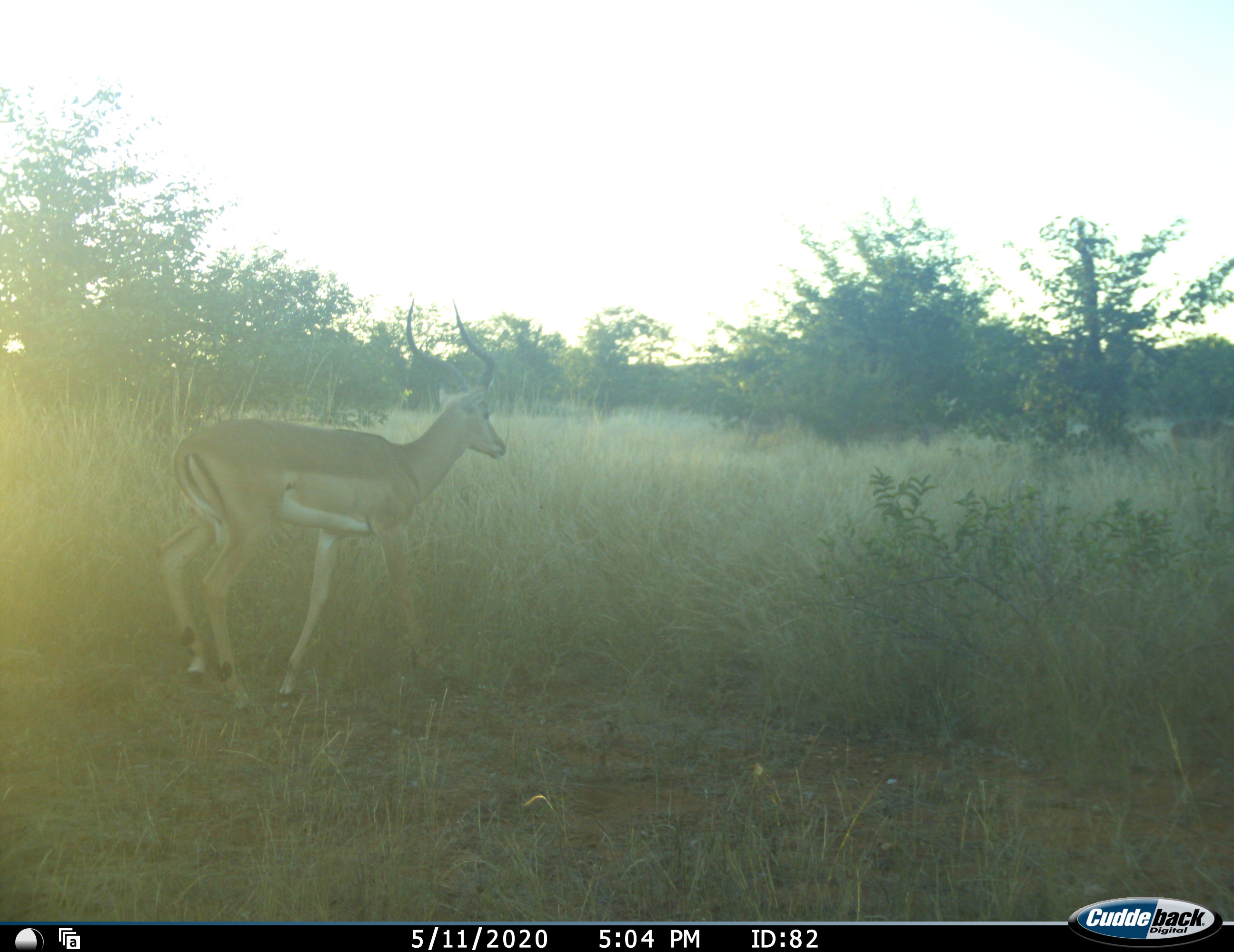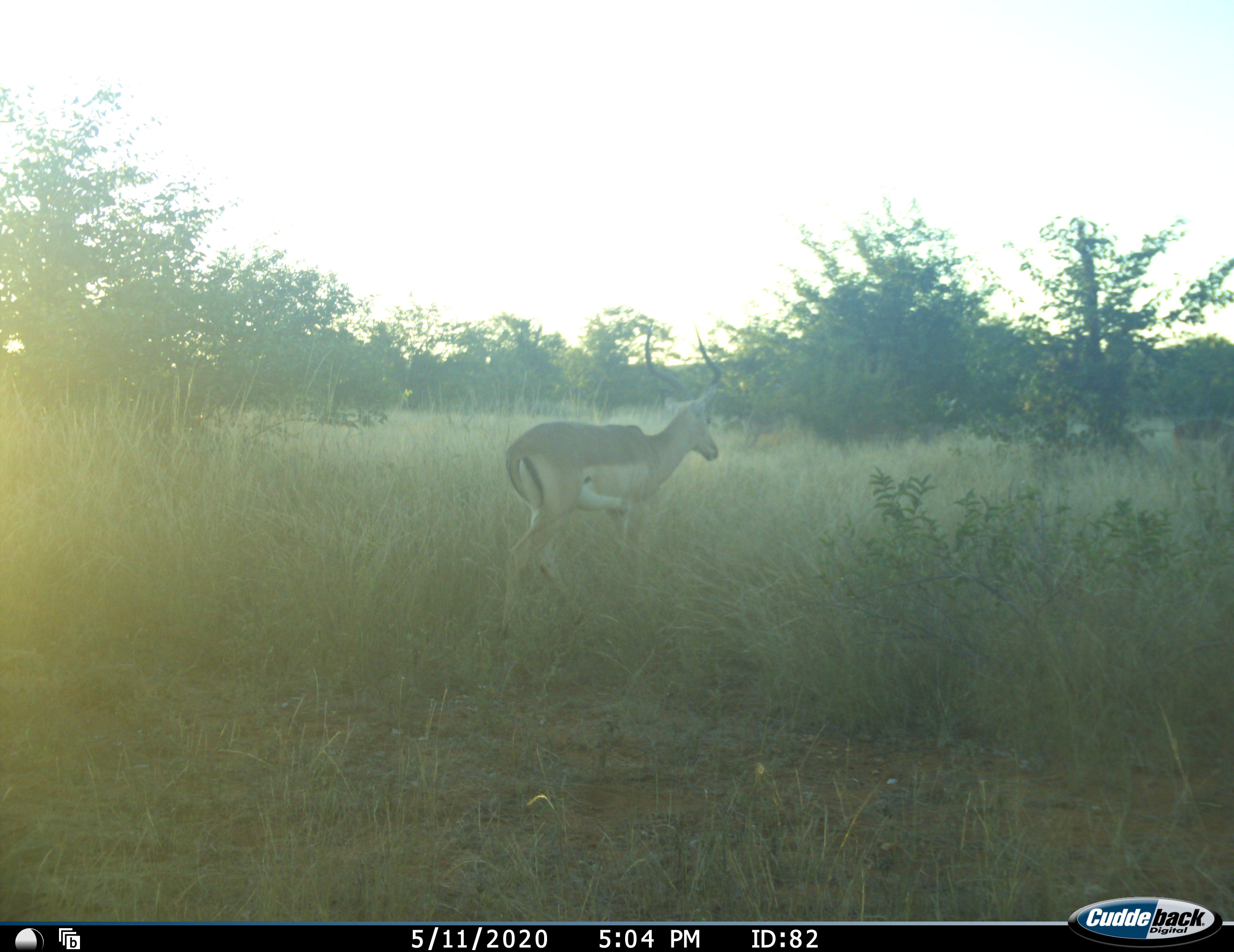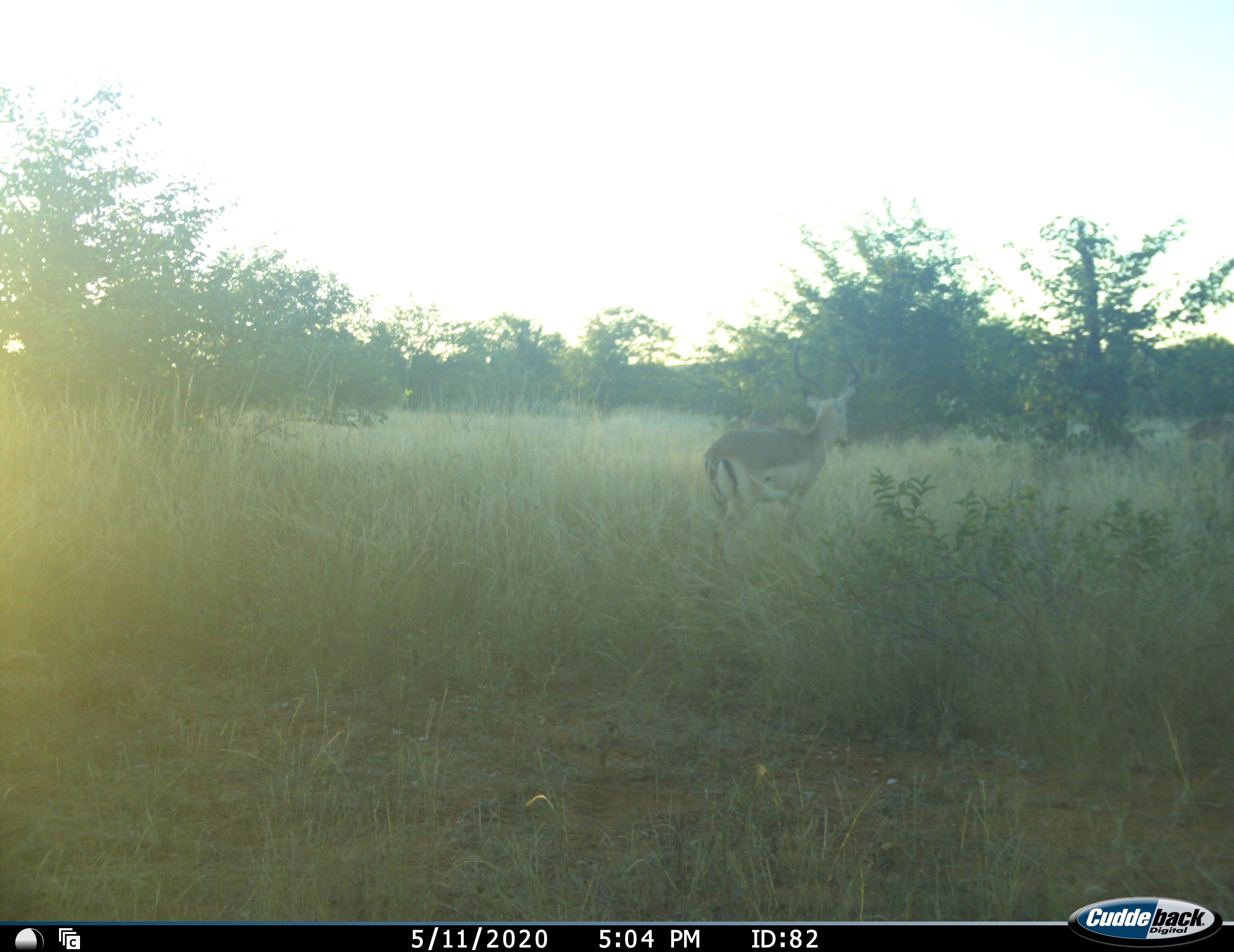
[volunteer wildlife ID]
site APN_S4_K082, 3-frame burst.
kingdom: Animalia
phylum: Chordata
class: Mammalia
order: Artiodactyla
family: Bovidae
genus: Aepyceros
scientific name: Aepyceros melampus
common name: impala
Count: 2.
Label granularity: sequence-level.